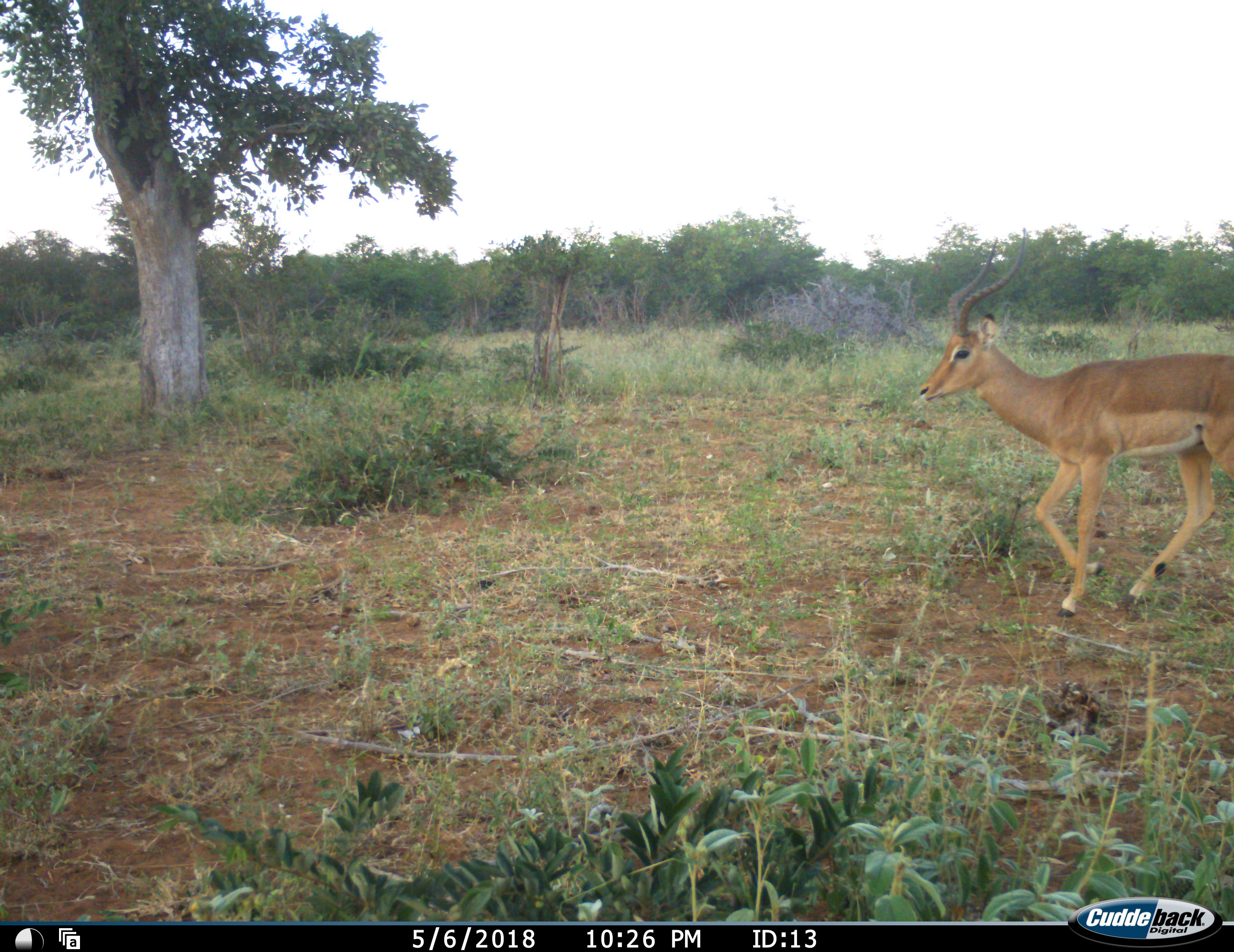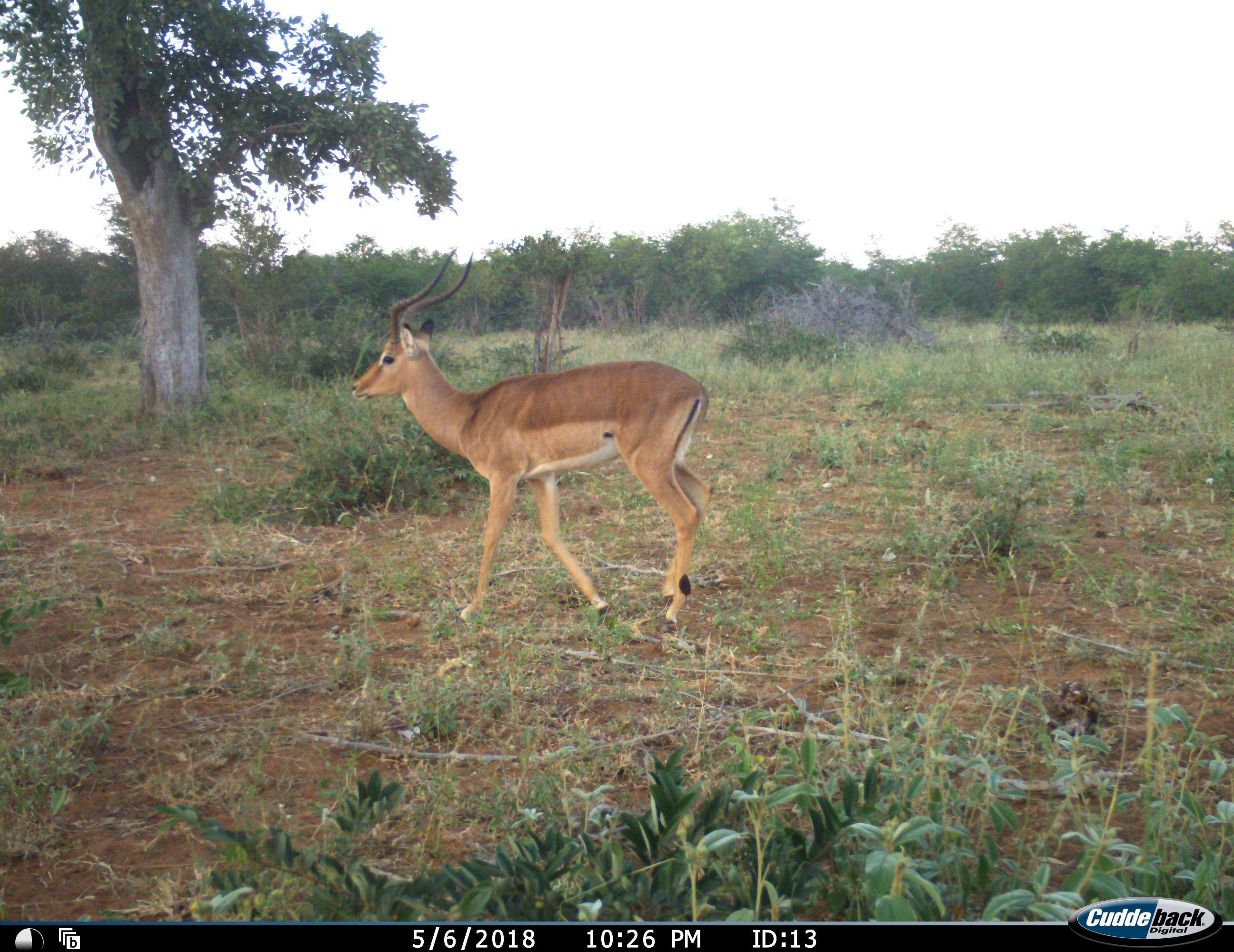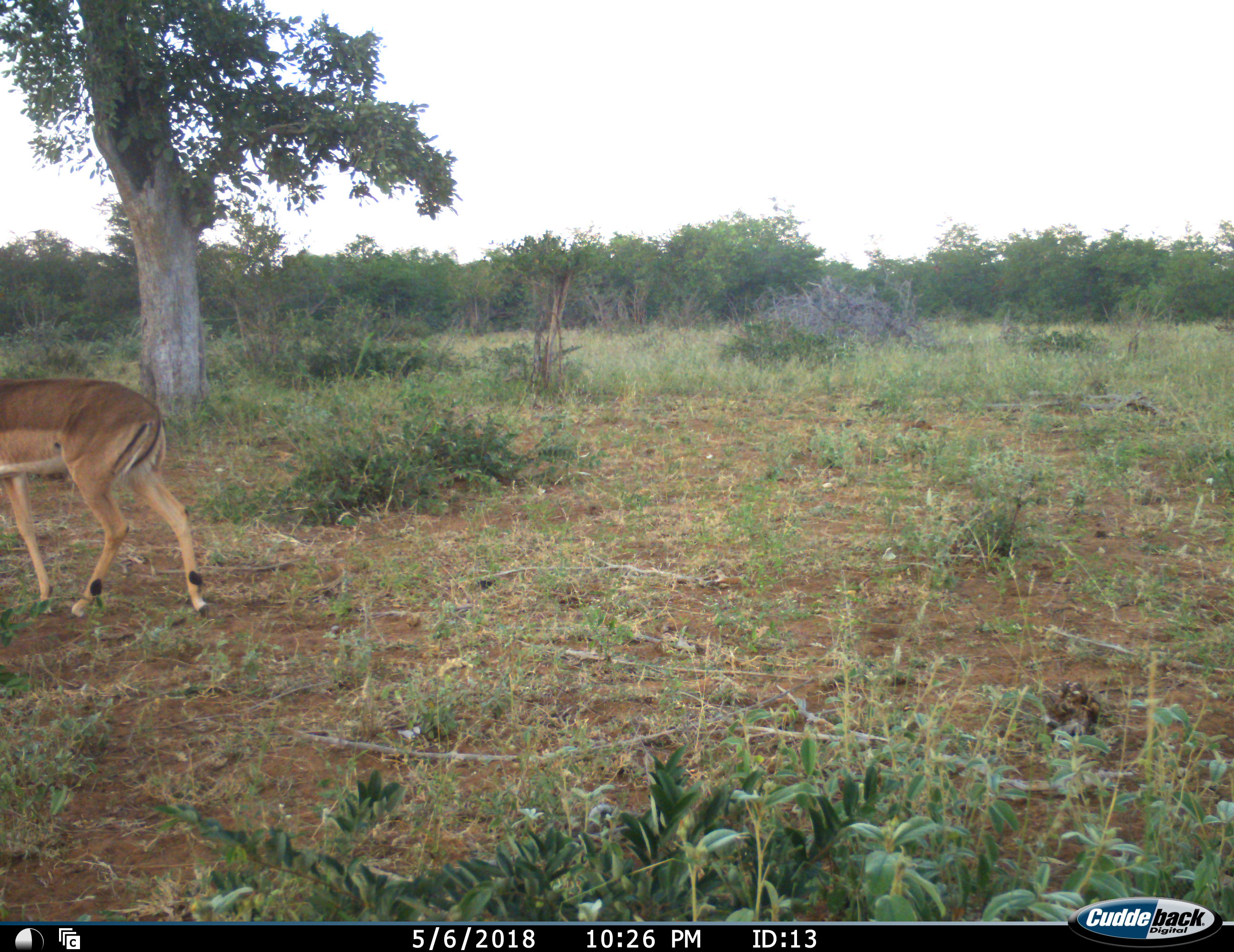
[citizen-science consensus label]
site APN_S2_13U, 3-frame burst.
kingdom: Animalia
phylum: Chordata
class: Mammalia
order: Artiodactyla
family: Bovidae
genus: Aepyceros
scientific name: Aepyceros melampus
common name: impala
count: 1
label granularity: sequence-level